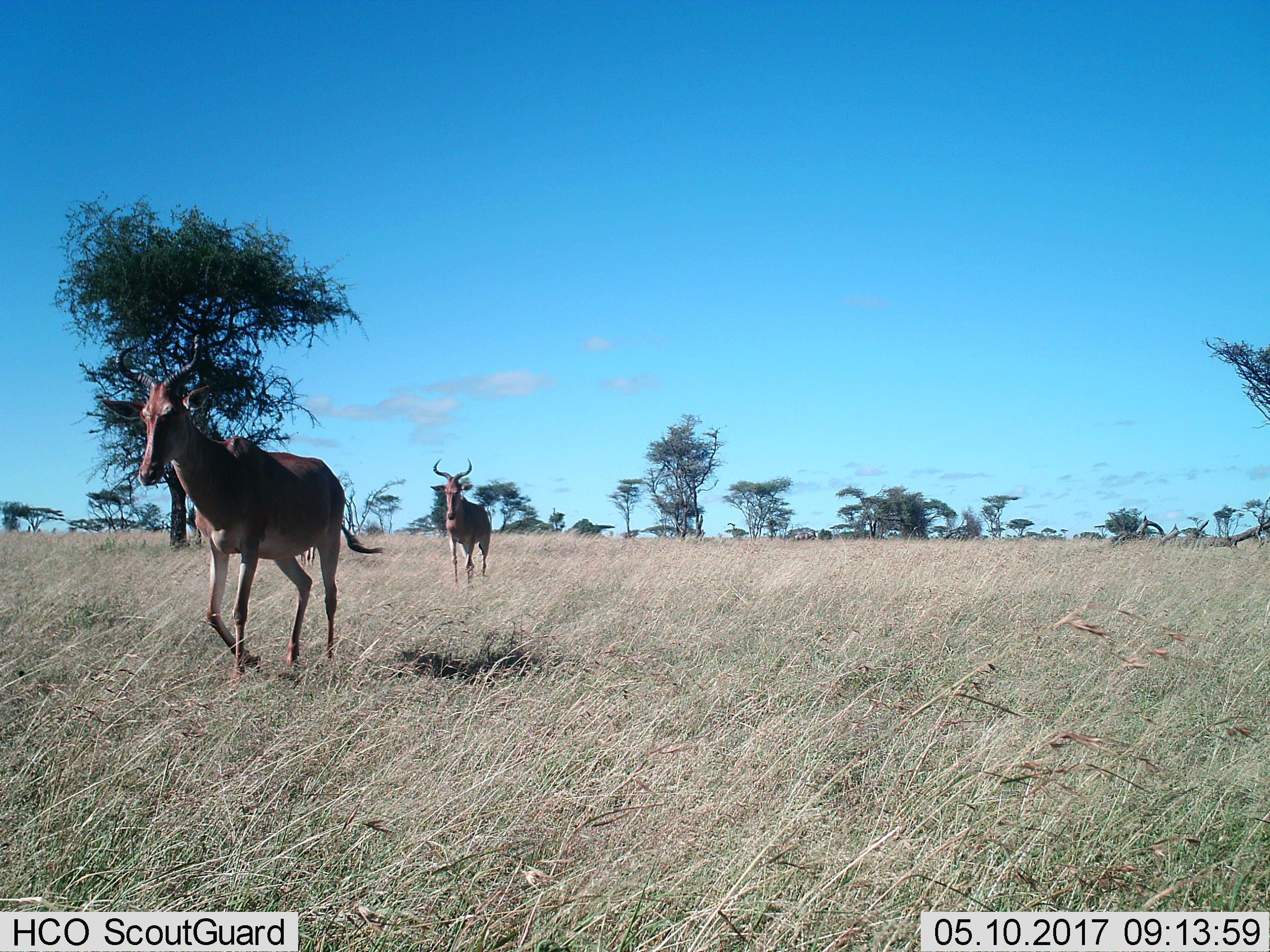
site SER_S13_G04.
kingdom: Animalia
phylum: Chordata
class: Mammalia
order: Artiodactyla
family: Bovidae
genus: Alcelaphus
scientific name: Alcelaphus buselaphus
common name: hartebeest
Hartebeest (Alcelaphus buselaphus), count 2. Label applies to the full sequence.